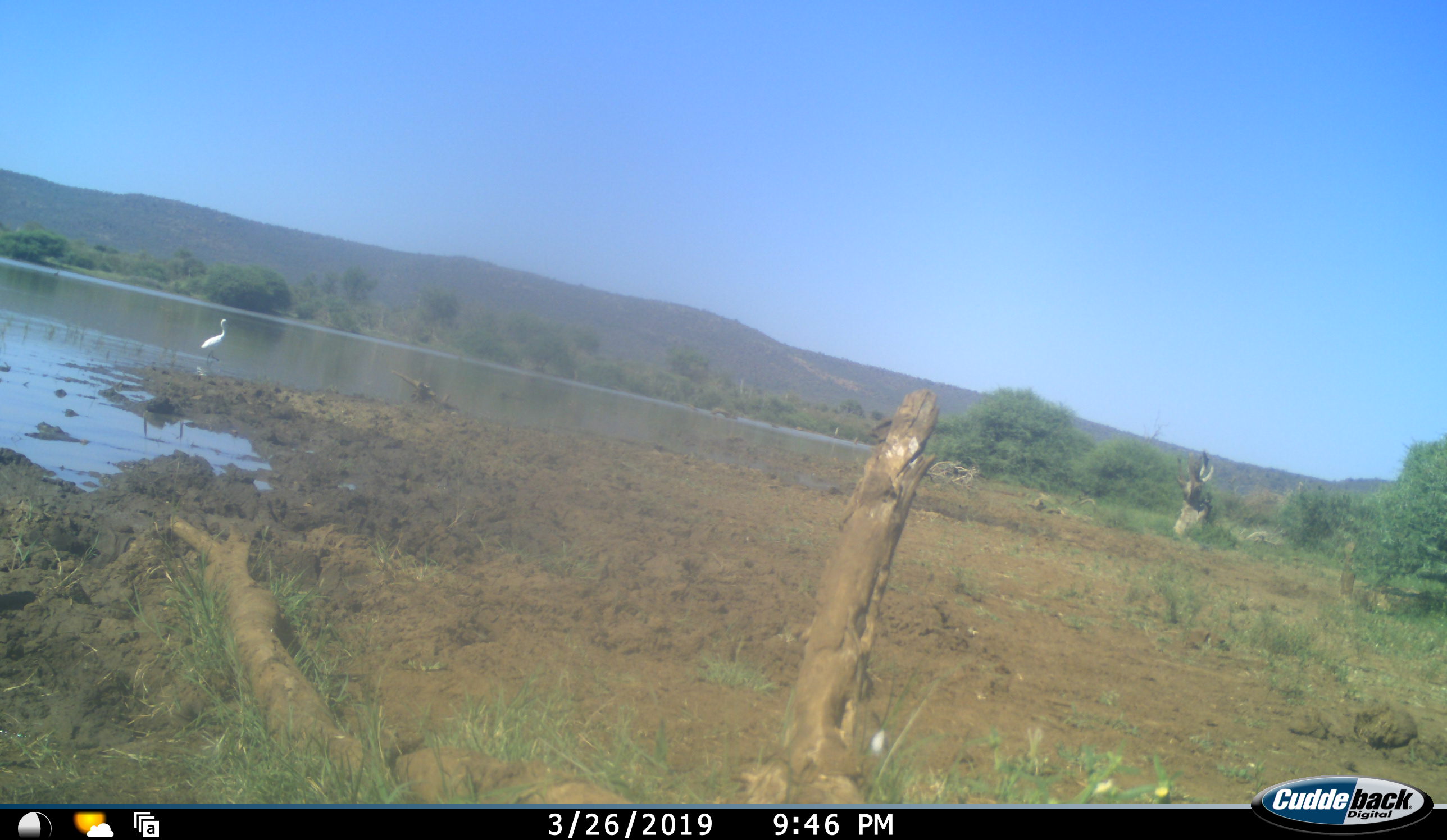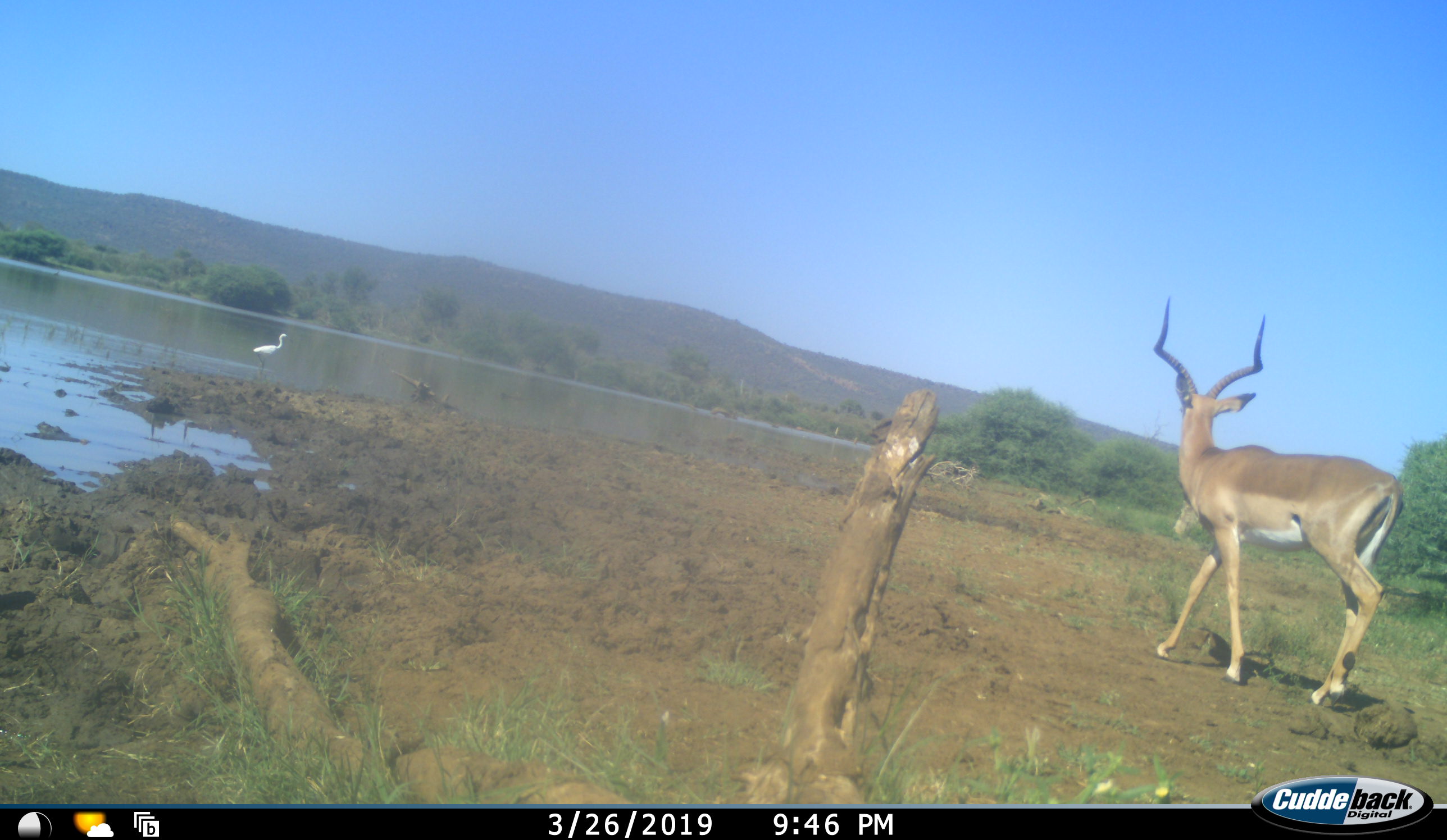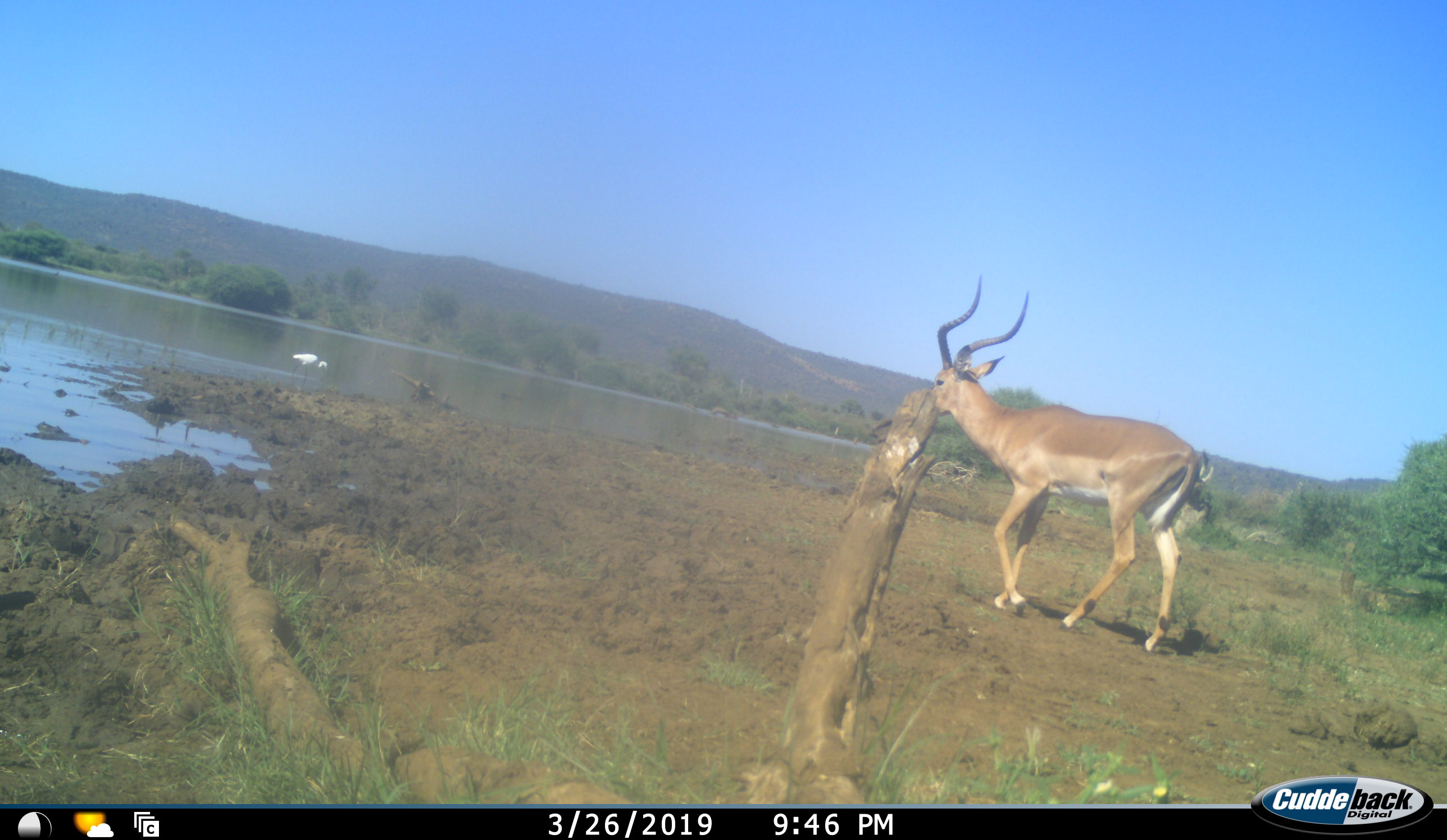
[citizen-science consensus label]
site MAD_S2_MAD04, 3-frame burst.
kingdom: Animalia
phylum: Chordata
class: Aves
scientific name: Aves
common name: bird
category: birdother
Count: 1.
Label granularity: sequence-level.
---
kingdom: Animalia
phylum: Chordata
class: Mammalia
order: Artiodactyla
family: Bovidae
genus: Aepyceros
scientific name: Aepyceros melampus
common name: impala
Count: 1.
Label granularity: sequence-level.